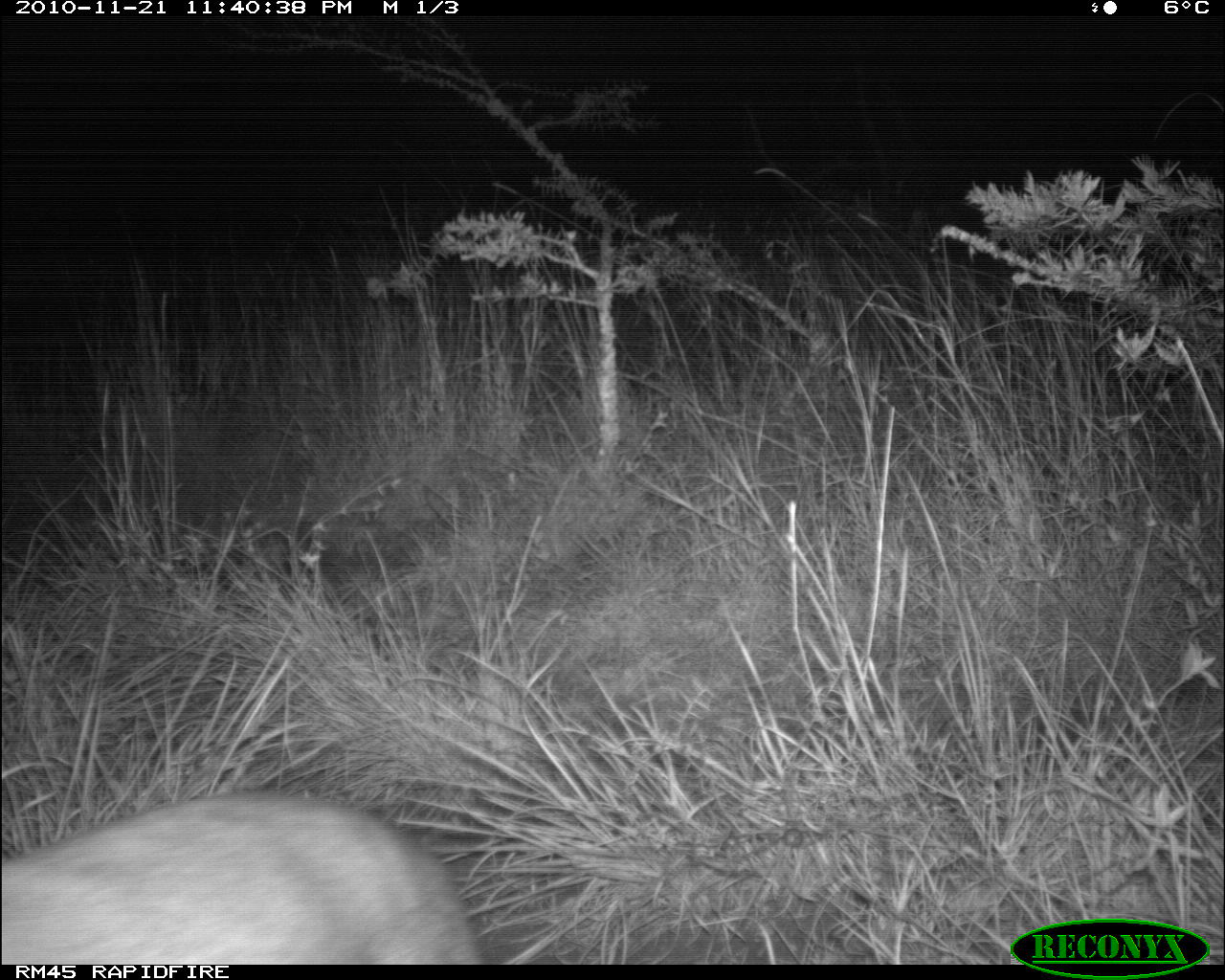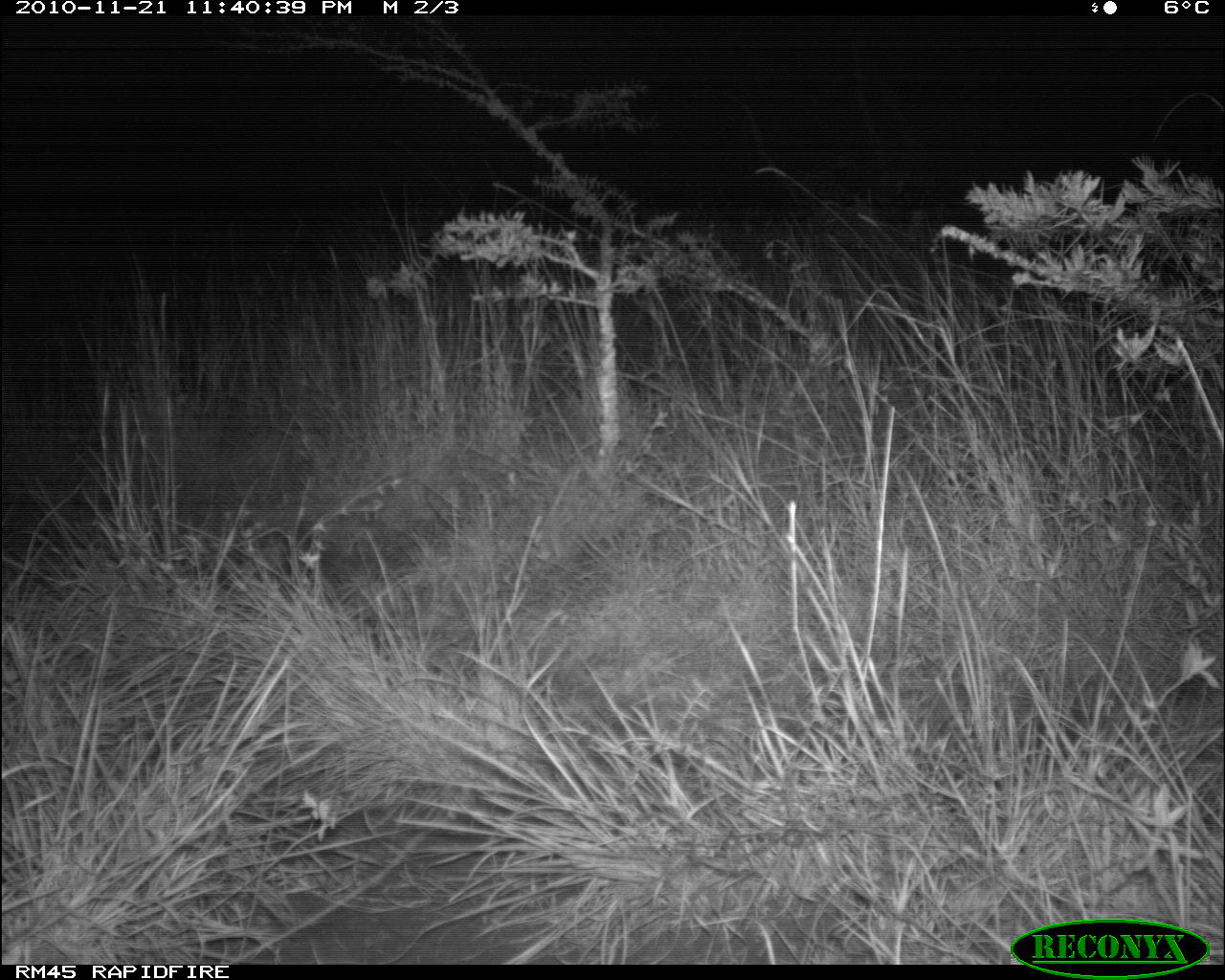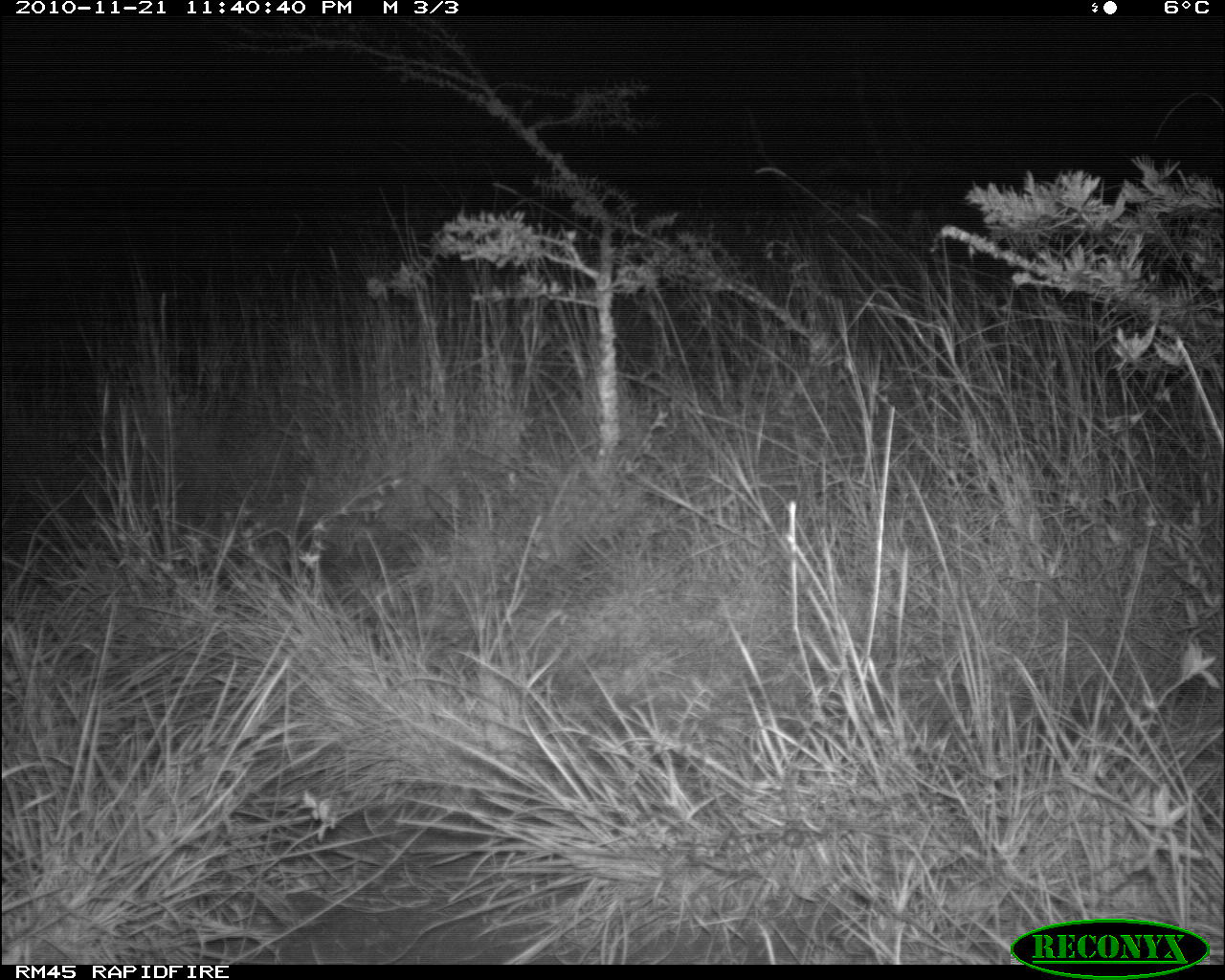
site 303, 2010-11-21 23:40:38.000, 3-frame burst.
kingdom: Animalia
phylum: Chordata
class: Mammalia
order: Artiodactyla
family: Bovidae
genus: Madoqua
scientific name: Madoqua guentheri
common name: günther's dik-dik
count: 1